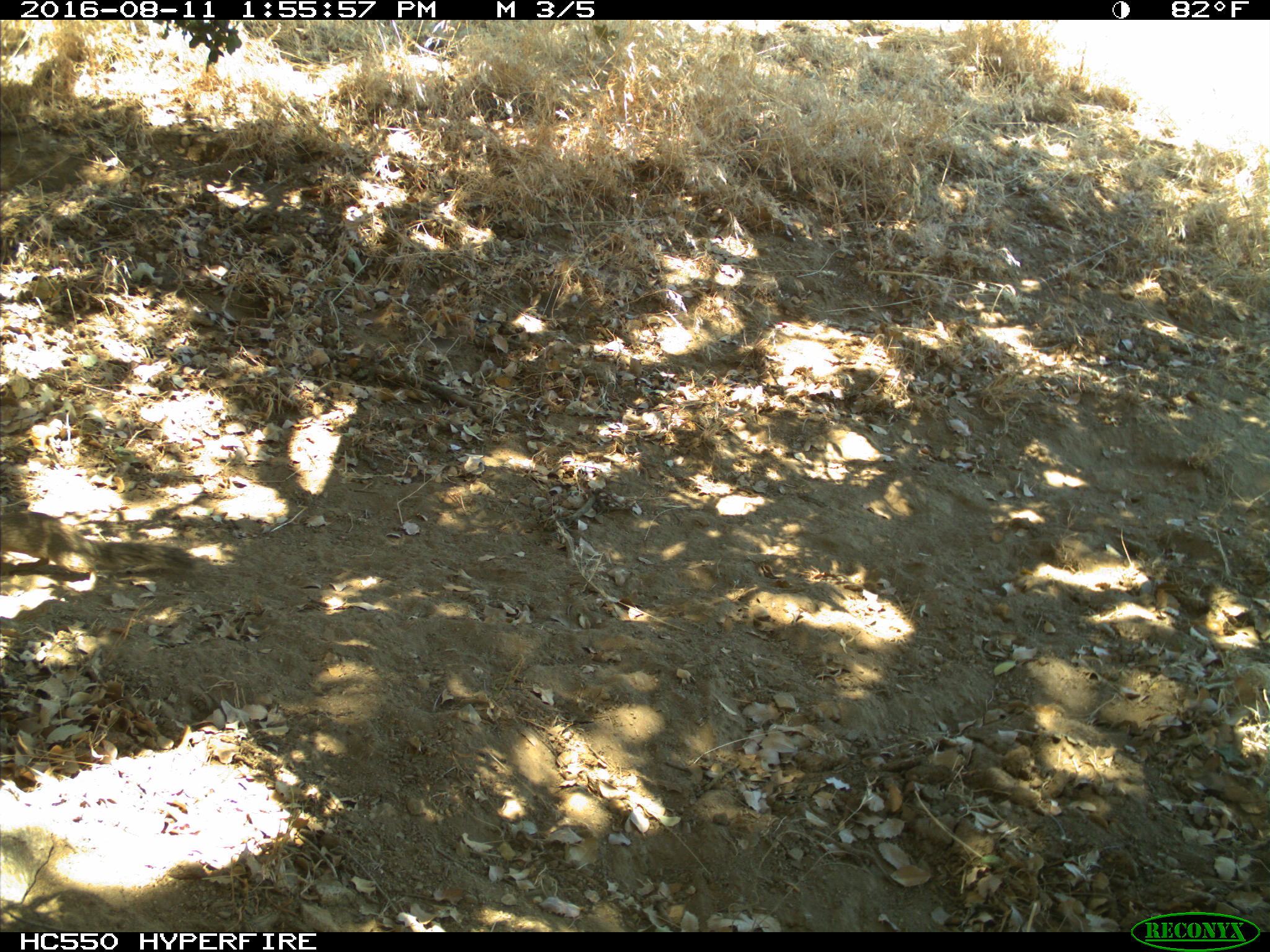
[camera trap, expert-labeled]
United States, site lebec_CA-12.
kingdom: Animalia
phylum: Chordata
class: Mammalia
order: Rodentia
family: Sciuridae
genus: Otospermophilus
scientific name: Otospermophilus beecheyi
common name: california ground squirrel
Otospermophilus beecheyi (california ground squirrel).